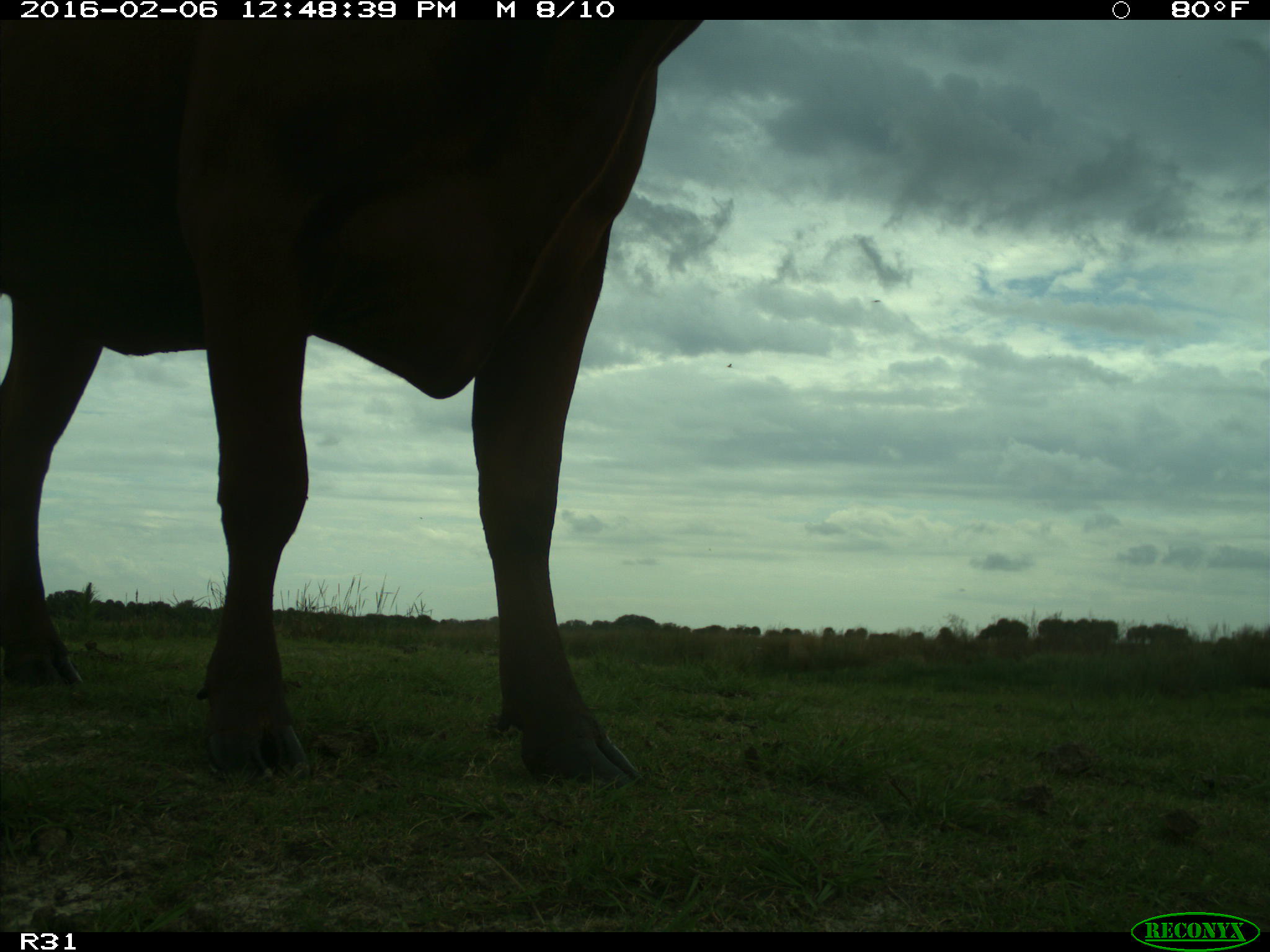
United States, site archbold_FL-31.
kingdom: Animalia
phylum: Chordata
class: Mammalia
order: Artiodactyla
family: Bovidae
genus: Bos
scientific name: Bos taurus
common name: domestic cow